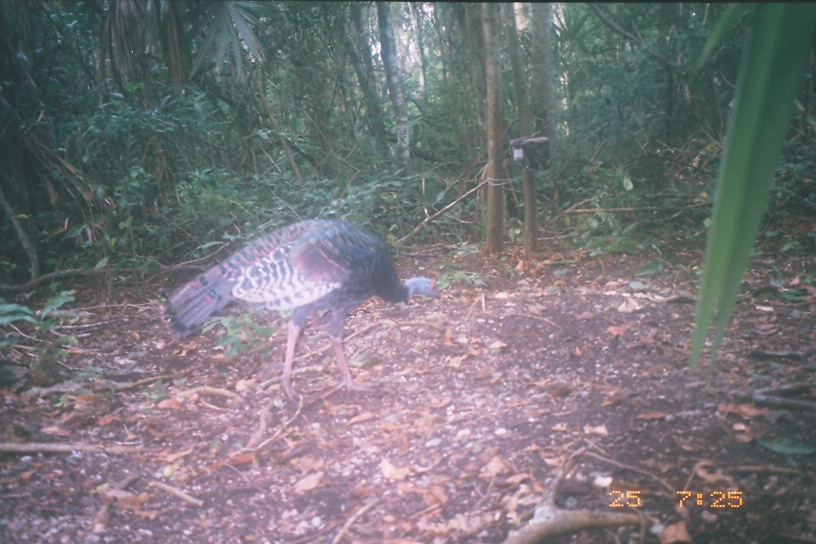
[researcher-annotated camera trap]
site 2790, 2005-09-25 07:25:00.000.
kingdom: Animalia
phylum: Chordata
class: Aves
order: Galliformes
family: Phasianidae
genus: Meleagris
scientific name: Meleagris ocellata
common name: ocellated turkey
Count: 1.